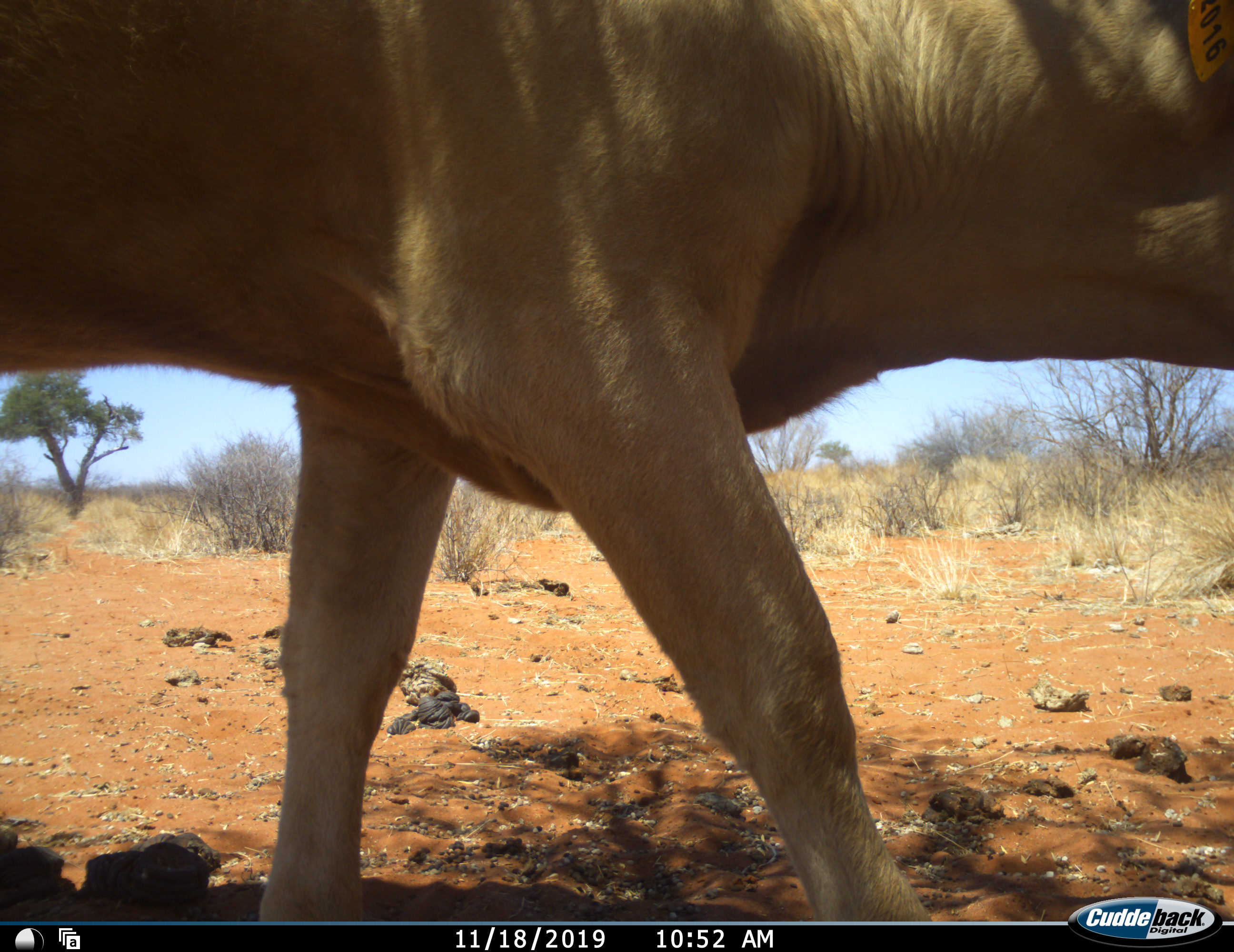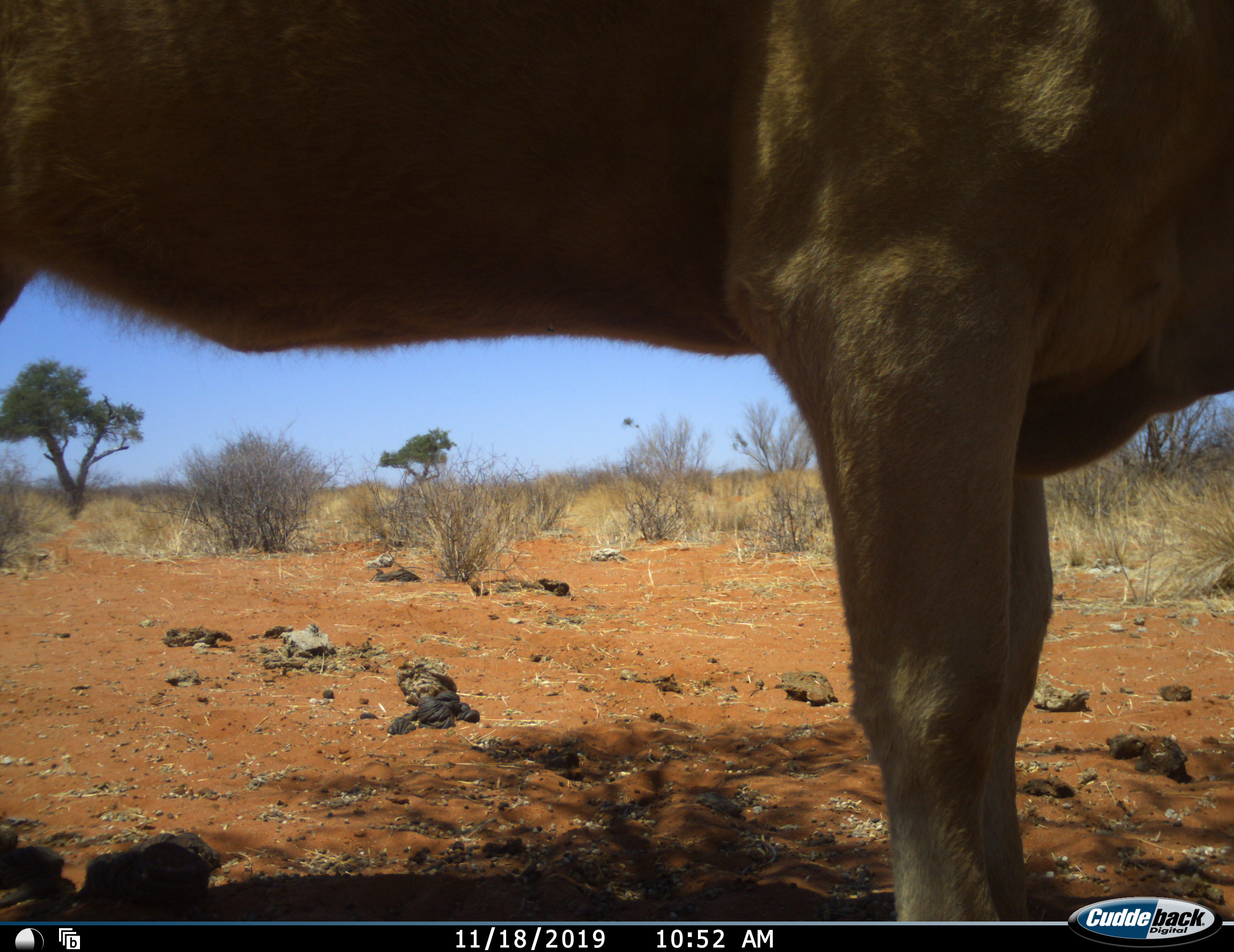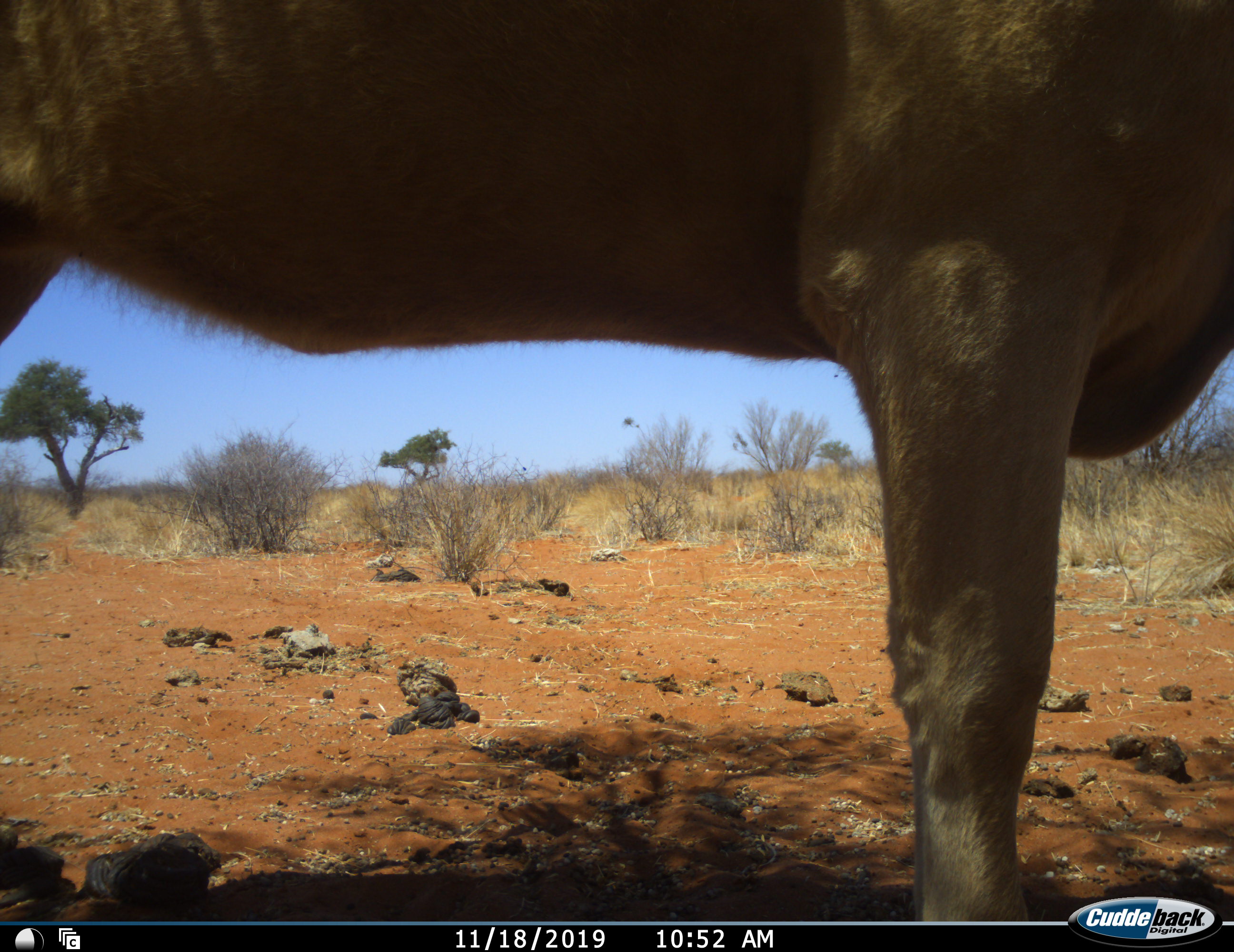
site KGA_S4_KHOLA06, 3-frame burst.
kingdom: Animalia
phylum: Chordata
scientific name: Vertebrata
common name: domestic animal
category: domesticanimal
Domesticanimal (domestic animal) (Vertebrata), count 1. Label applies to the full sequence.